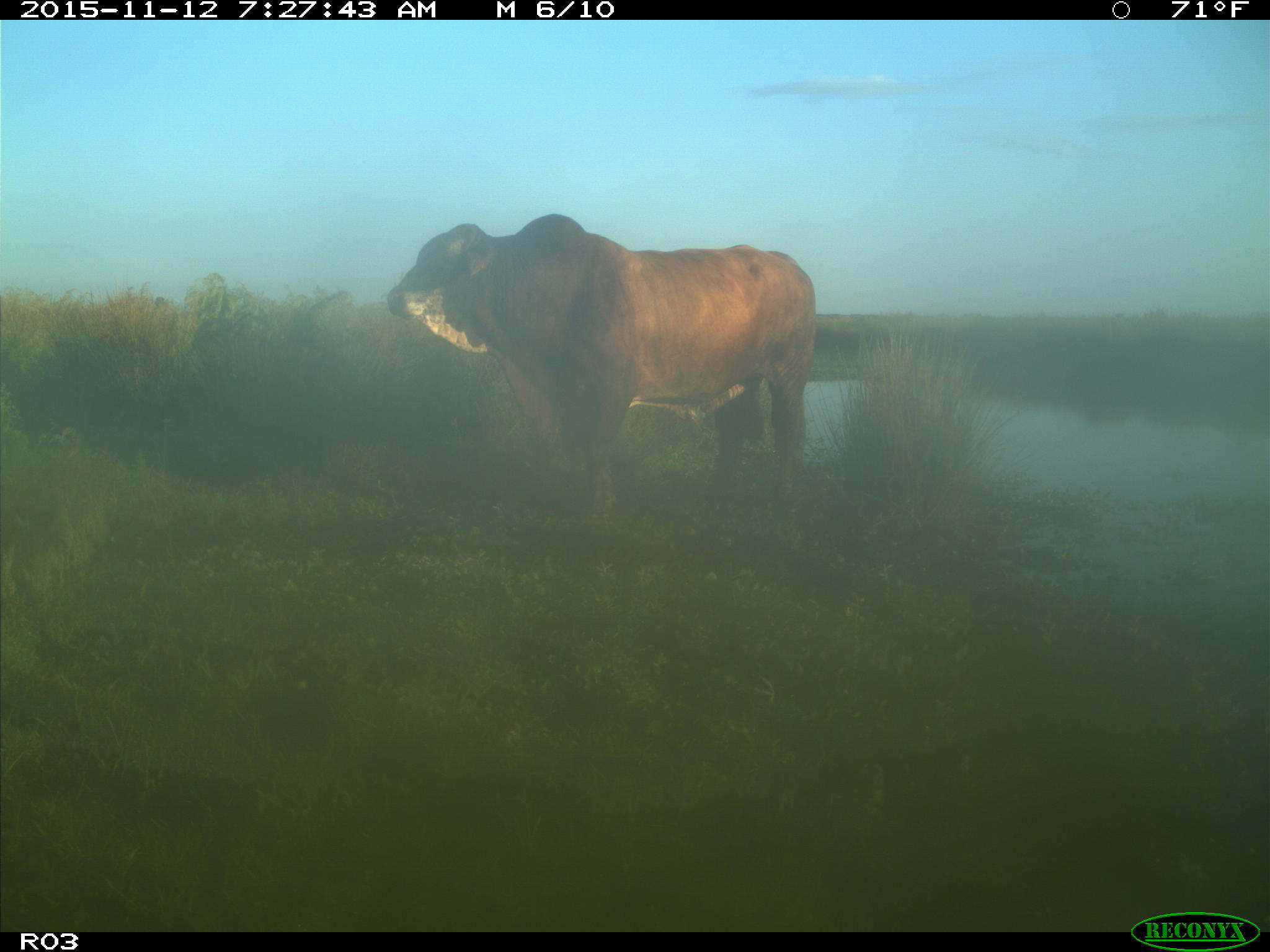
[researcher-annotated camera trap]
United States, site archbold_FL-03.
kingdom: Animalia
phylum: Chordata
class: Mammalia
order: Artiodactyla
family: Bovidae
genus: Bos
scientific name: Bos taurus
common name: domestic cow